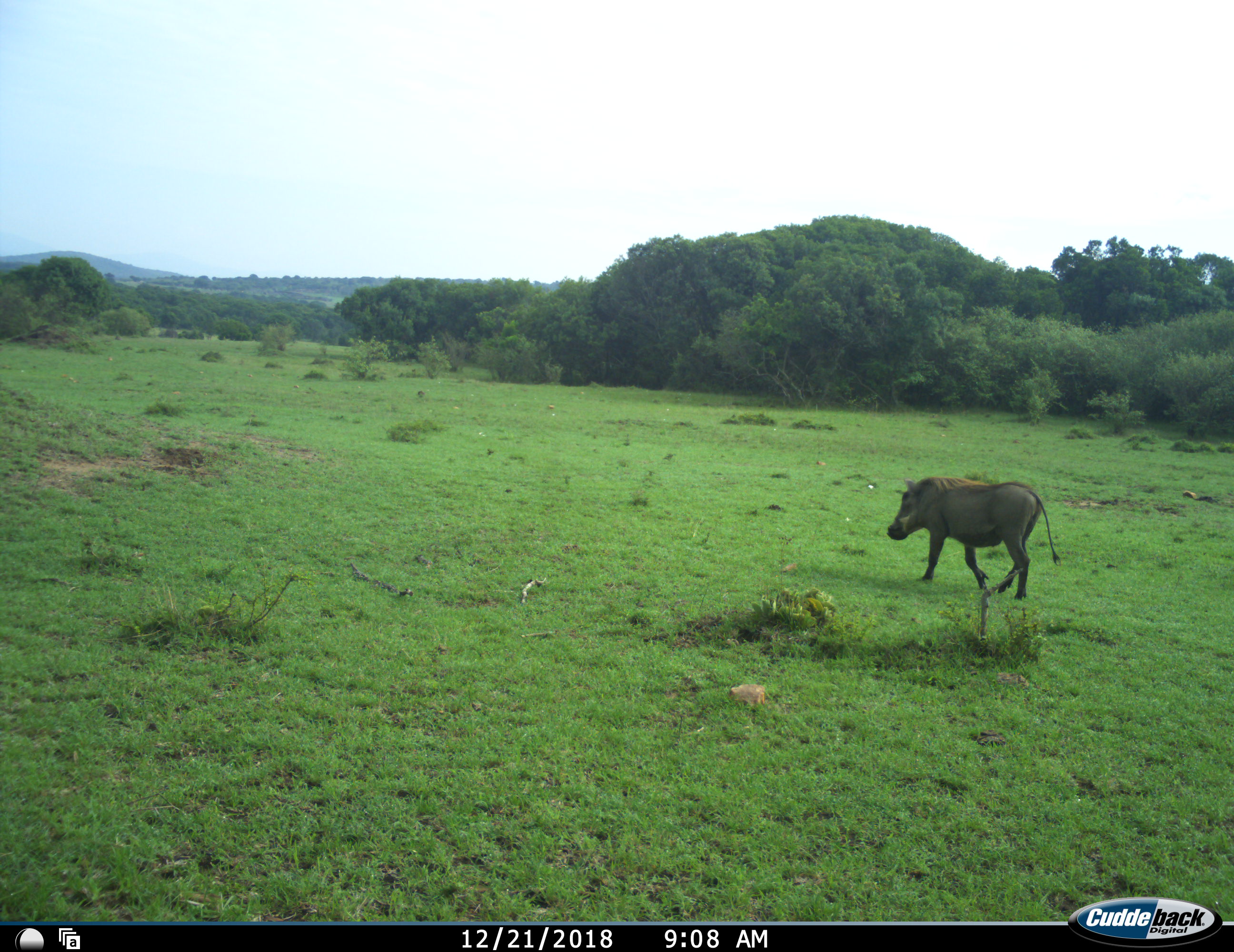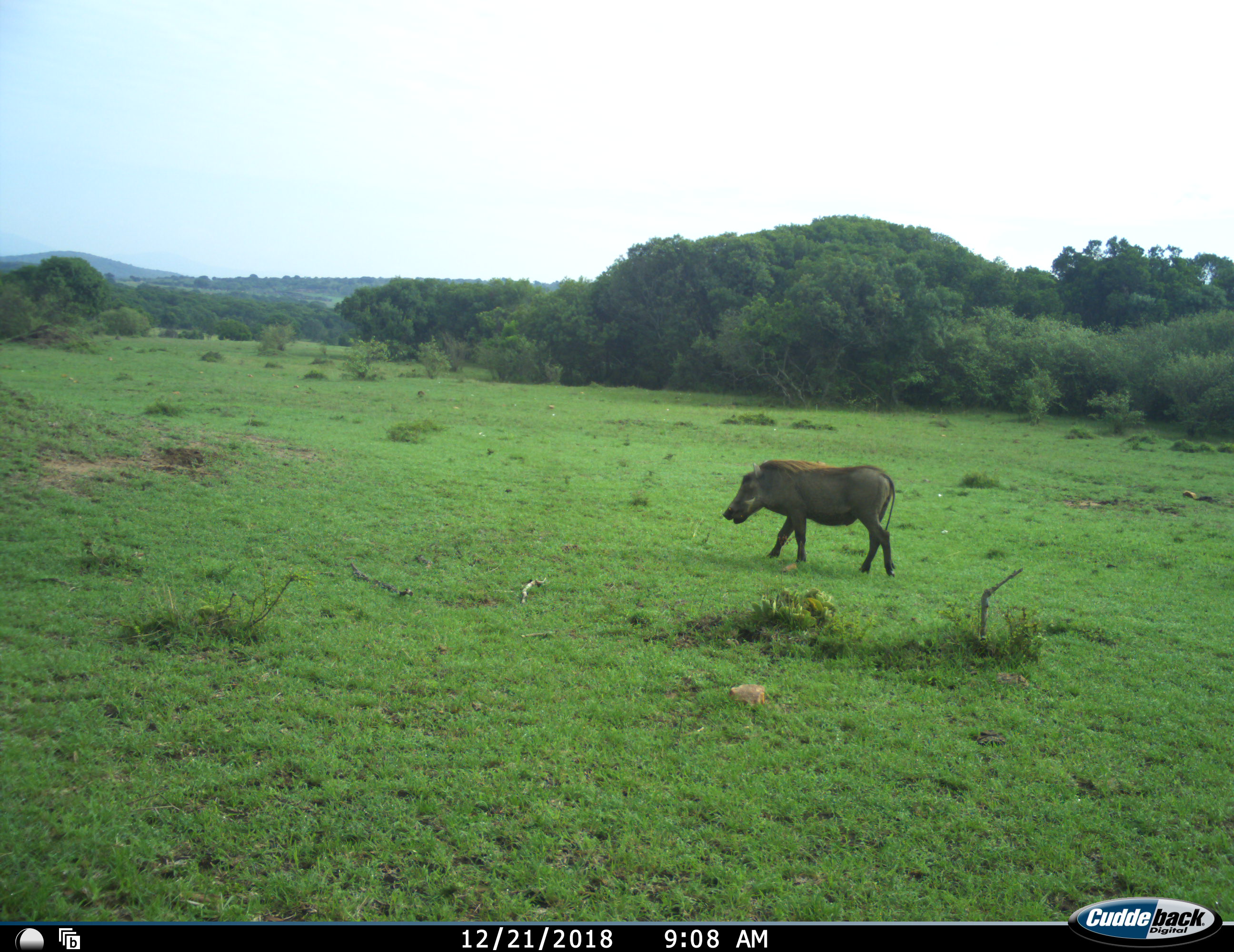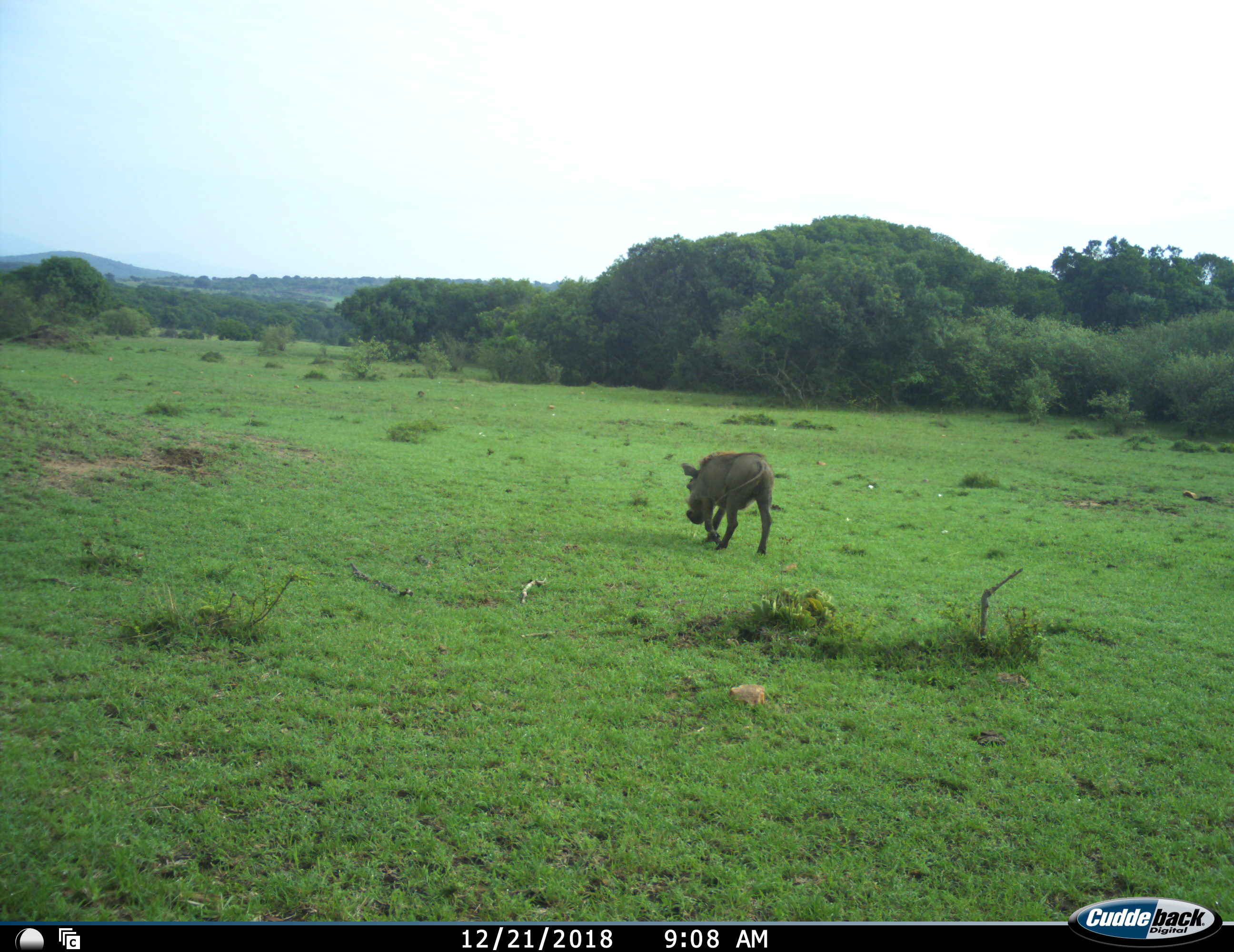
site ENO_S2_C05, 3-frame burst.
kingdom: Animalia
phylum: Chordata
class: Mammalia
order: Artiodactyla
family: Suidae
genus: Phacochoerus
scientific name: Phacochoerus africanus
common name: warthog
Warthog (Phacochoerus africanus), count 1. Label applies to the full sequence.